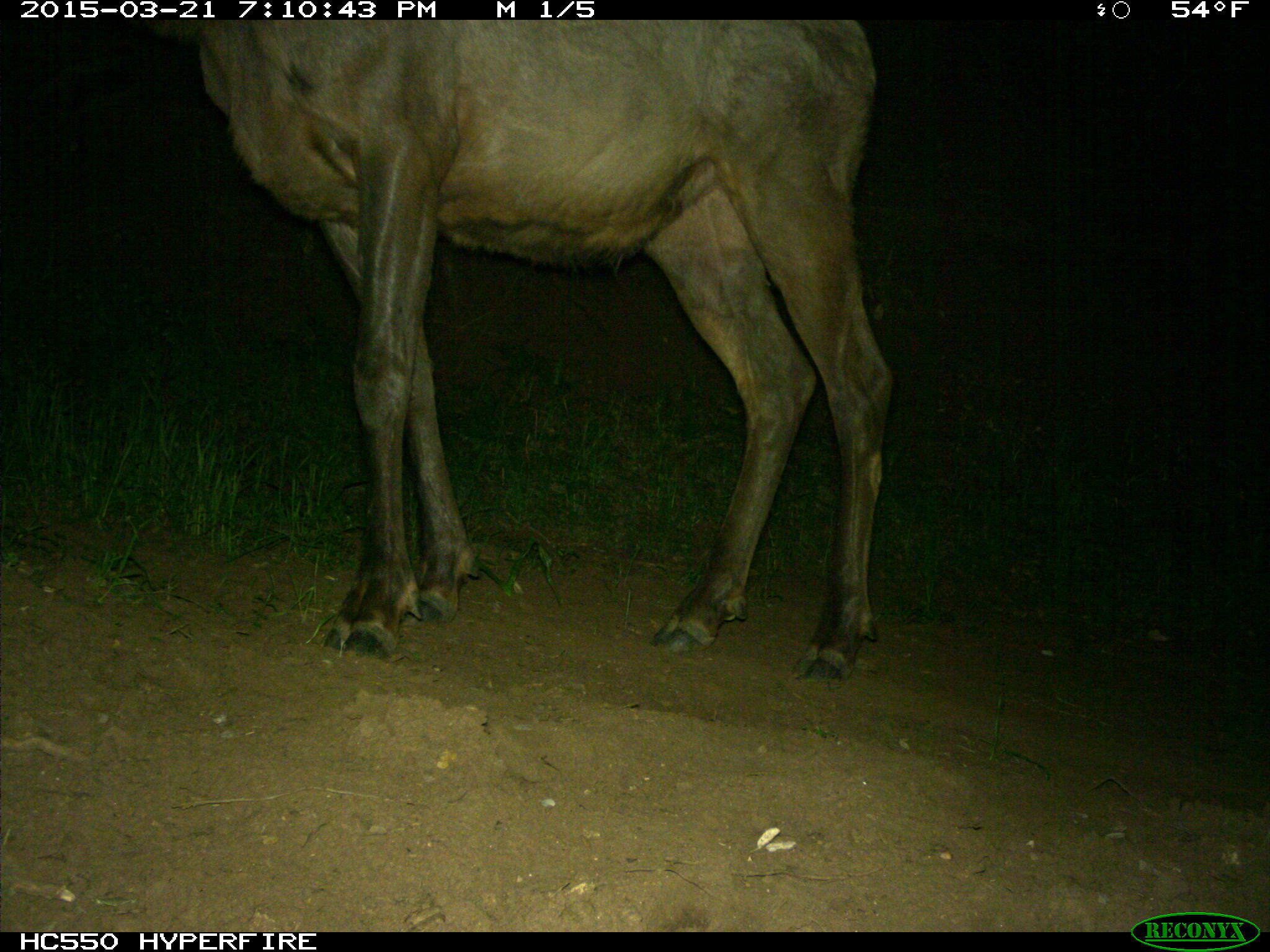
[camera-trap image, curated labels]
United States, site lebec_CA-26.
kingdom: Animalia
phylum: Chordata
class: Mammalia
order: Artiodactyla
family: Cervidae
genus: Cervus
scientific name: Cervus canadensis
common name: elk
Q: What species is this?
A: Cervus canadensis (elk).